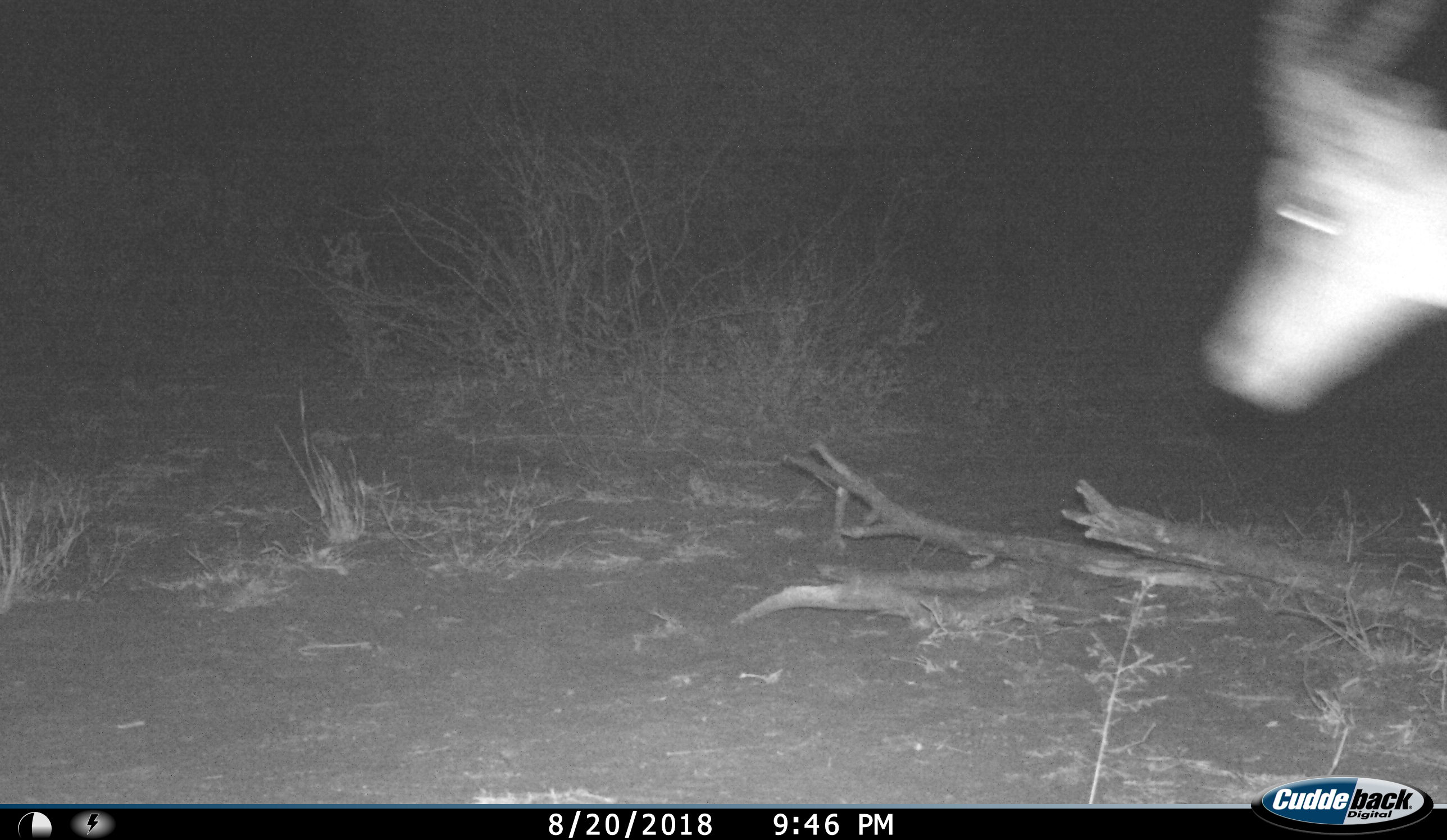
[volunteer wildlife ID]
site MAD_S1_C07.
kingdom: Animalia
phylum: Chordata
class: Mammalia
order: Artiodactyla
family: Bovidae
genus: Aepyceros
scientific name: Aepyceros melampus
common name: impala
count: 1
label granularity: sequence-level